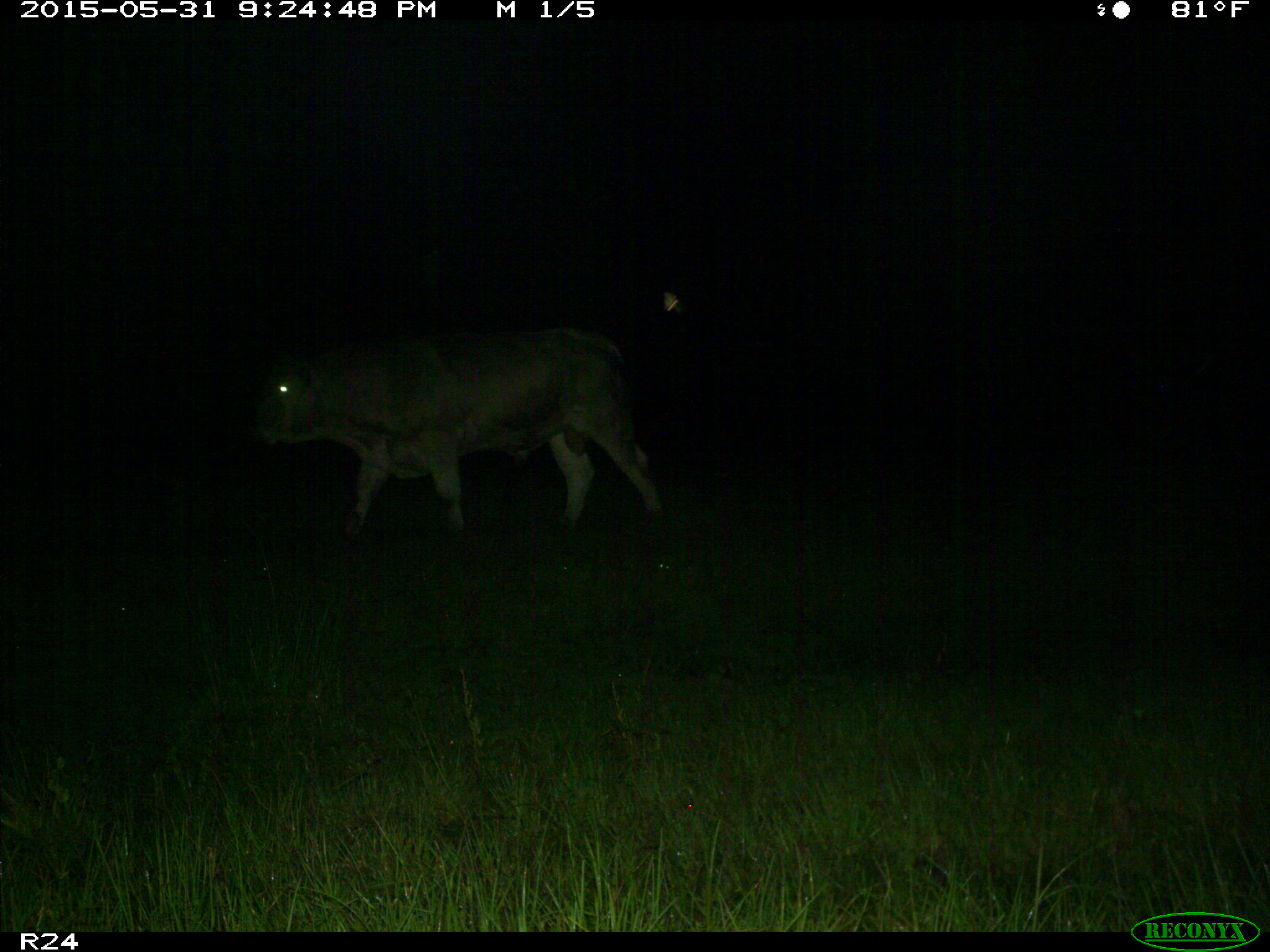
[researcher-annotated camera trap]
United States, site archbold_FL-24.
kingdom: Animalia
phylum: Chordata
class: Mammalia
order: Artiodactyla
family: Bovidae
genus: Bos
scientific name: Bos taurus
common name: domestic cow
Bos taurus (domestic cow).